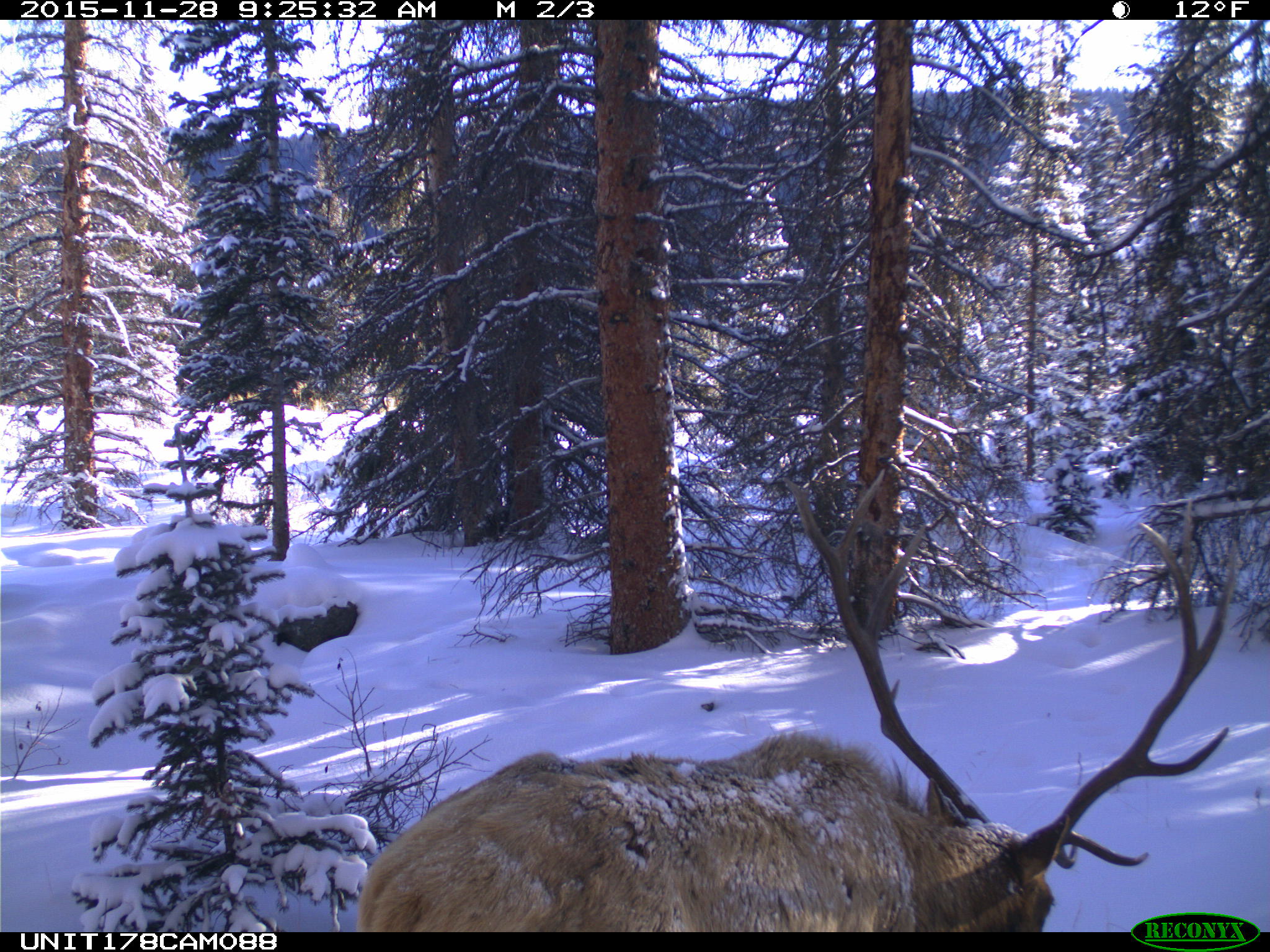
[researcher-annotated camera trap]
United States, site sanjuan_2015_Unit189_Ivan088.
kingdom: Animalia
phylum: Chordata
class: Mammalia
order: Artiodactyla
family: Cervidae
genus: Cervus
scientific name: Cervus elaphus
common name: red deer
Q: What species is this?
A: Cervus elaphus (red deer).